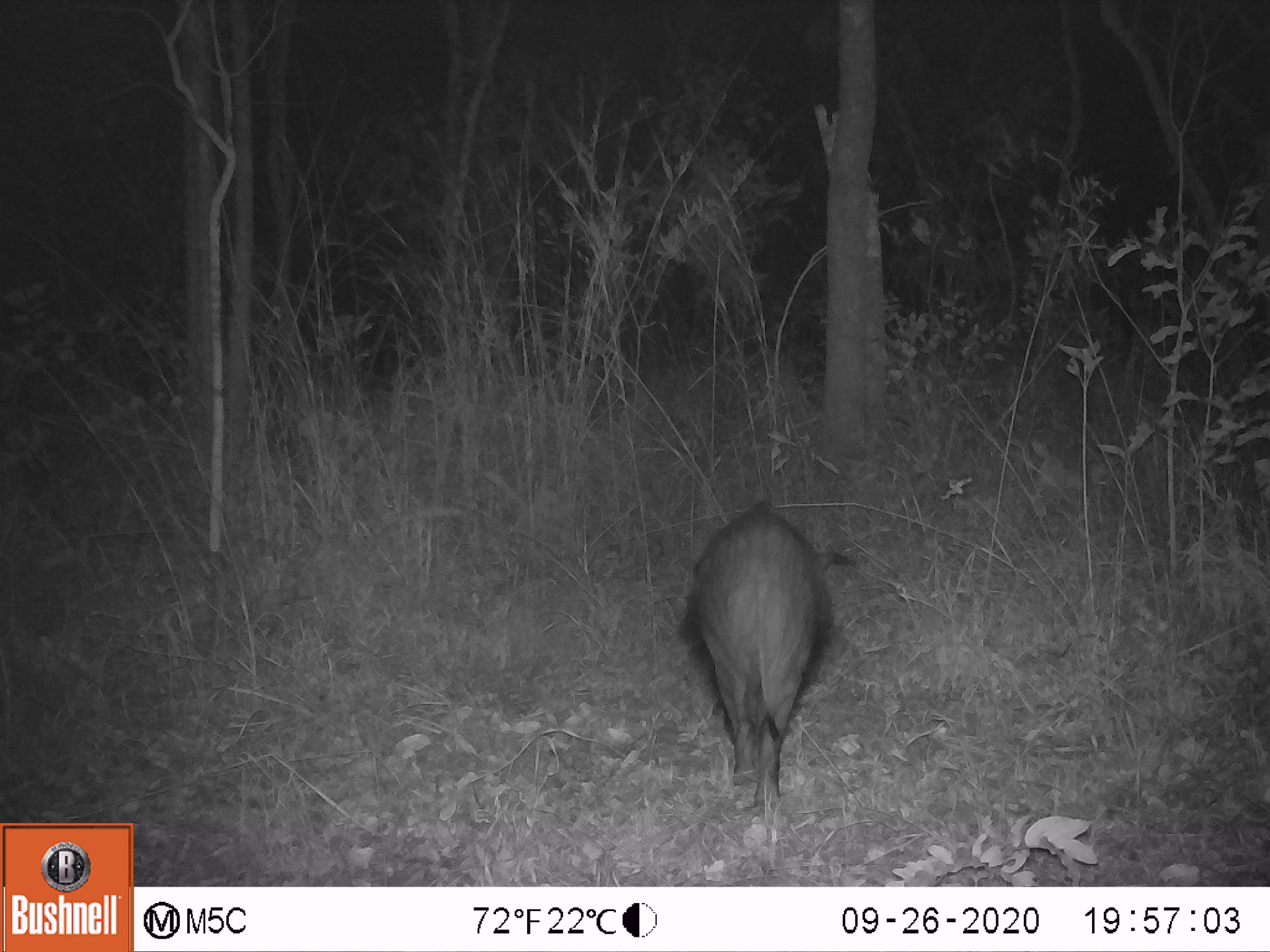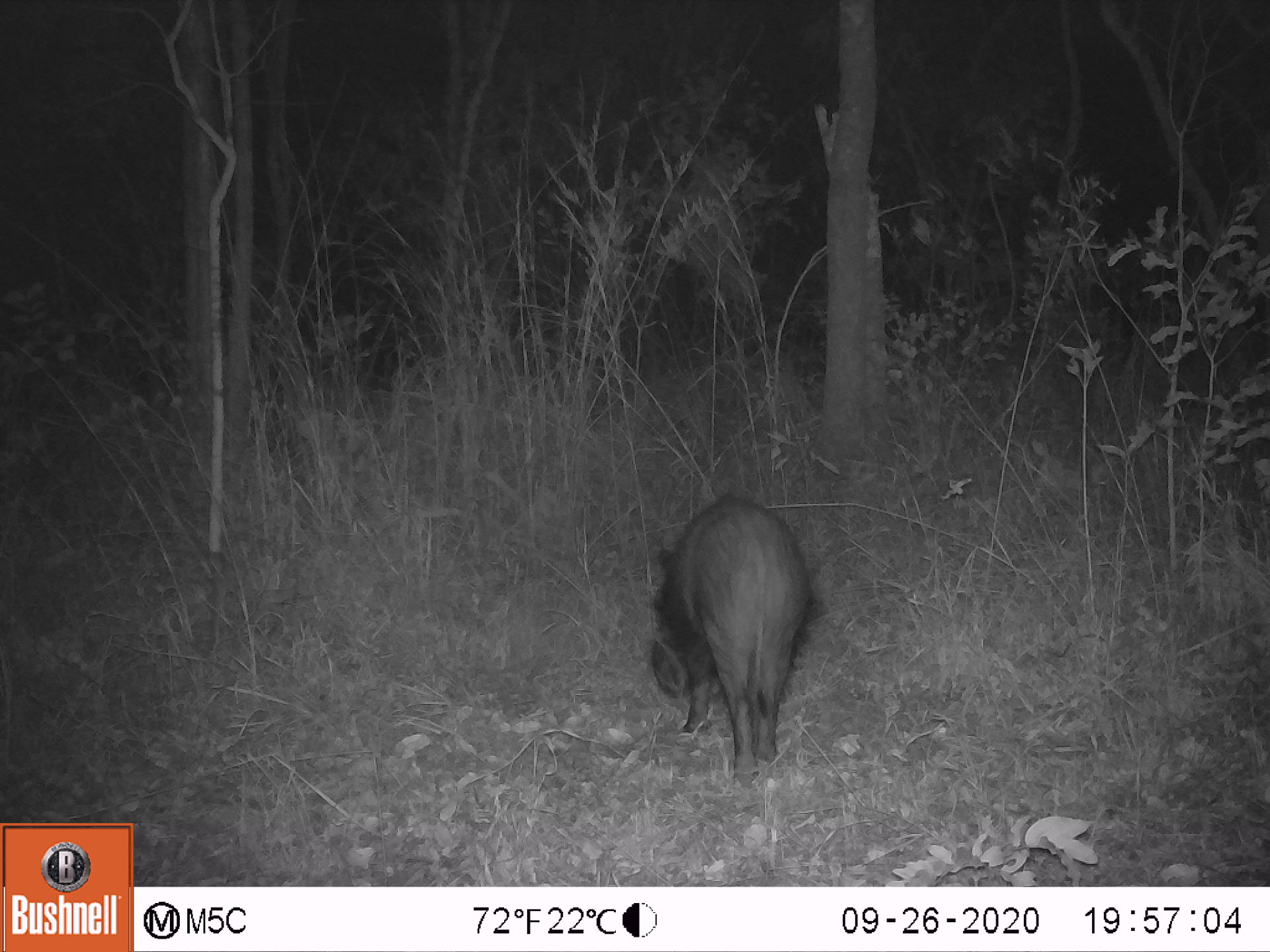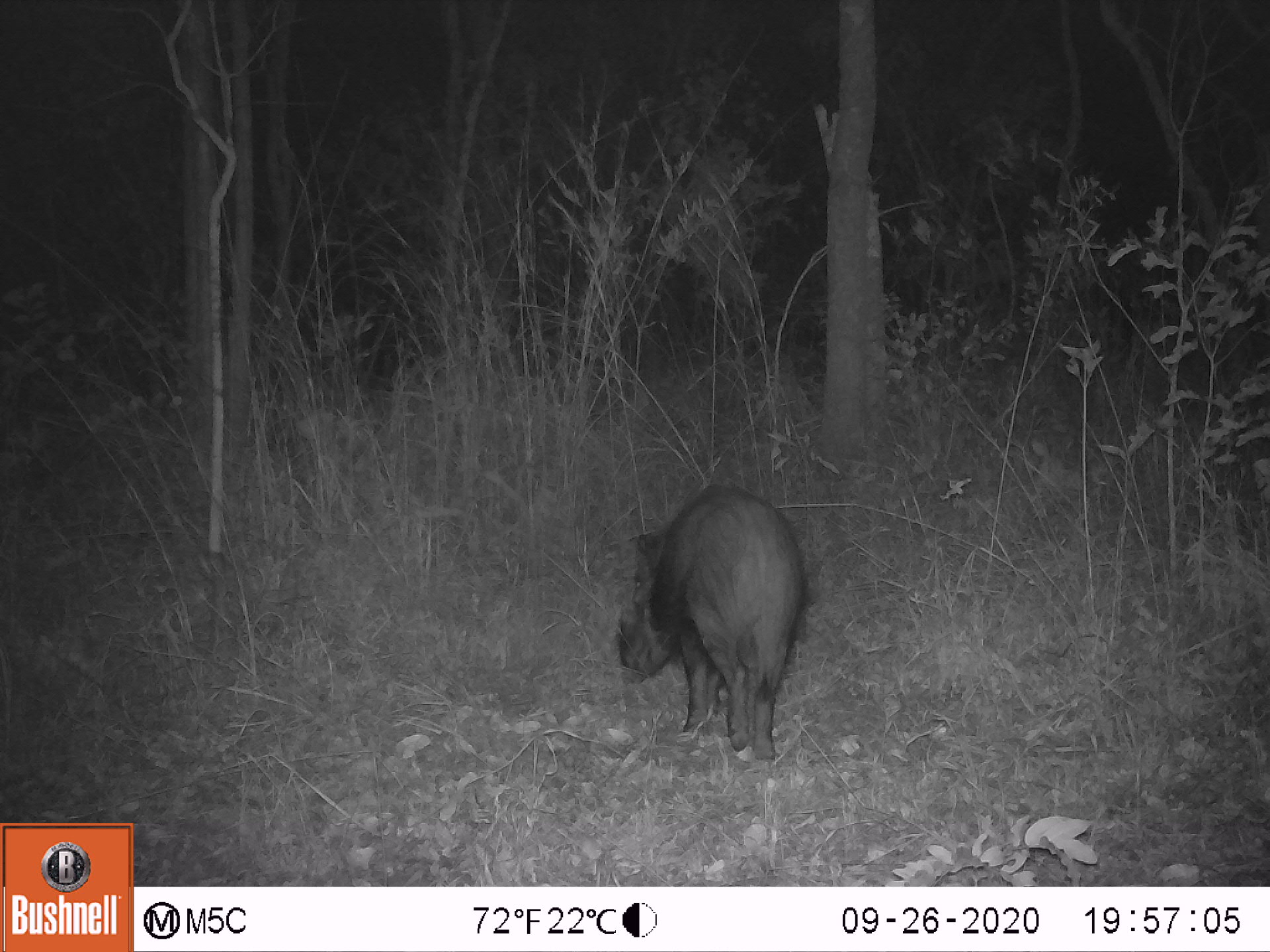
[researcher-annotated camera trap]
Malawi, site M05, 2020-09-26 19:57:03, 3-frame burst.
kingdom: Animalia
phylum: Chordata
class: Mammalia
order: Artiodactyla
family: Suidae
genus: Potamochoerus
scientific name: Potamochoerus larvatus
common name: bushpig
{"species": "bushpig (Potamochoerus larvatus)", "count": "1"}